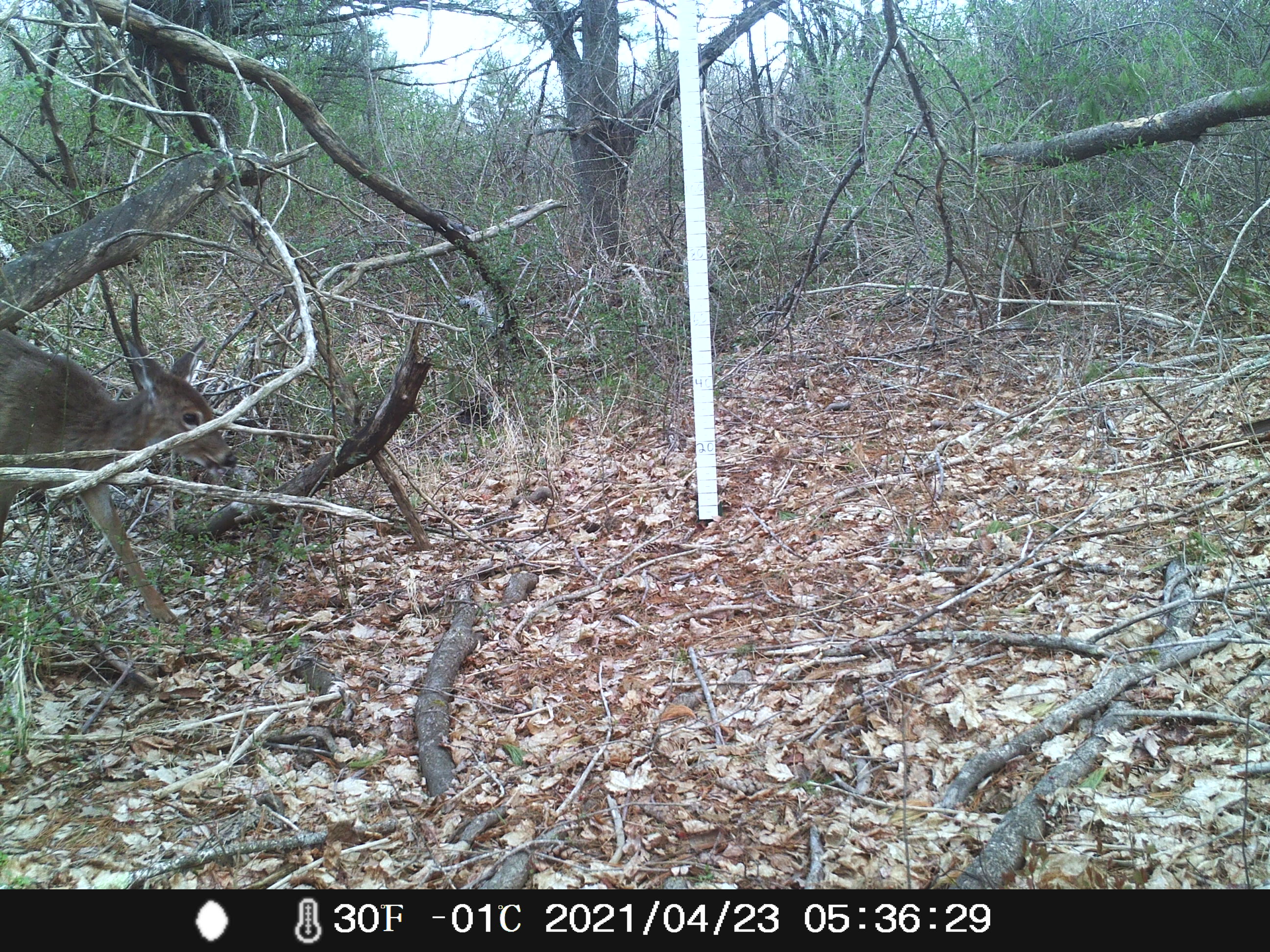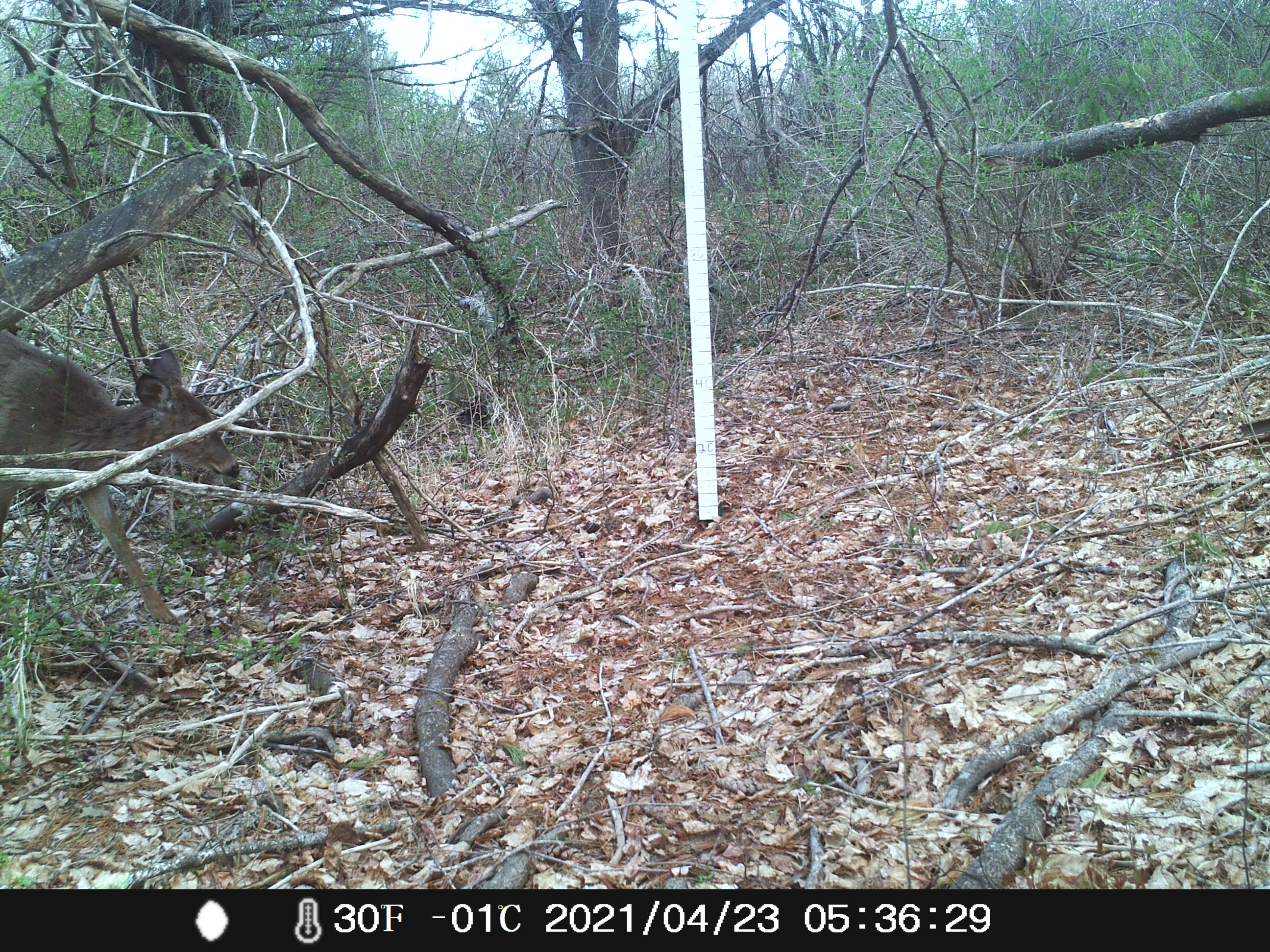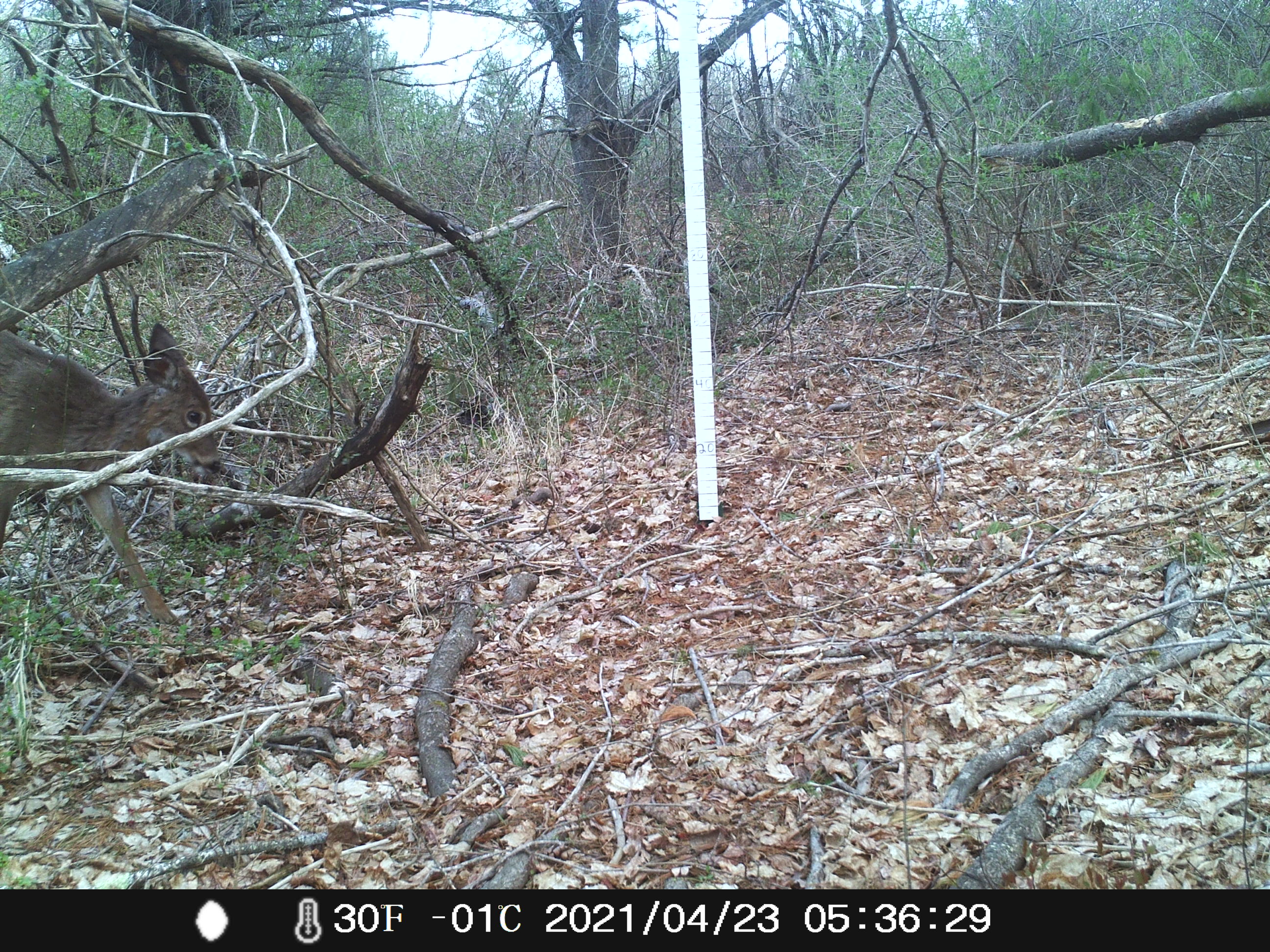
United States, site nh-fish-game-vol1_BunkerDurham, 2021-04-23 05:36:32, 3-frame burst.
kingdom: Animalia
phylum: Chordata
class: Mammalia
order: Artiodactyla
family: Cervidae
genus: Odocoileus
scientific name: Odocoileus virginianus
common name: white-tailed deer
White-tailed deer (Odocoileus virginianus).